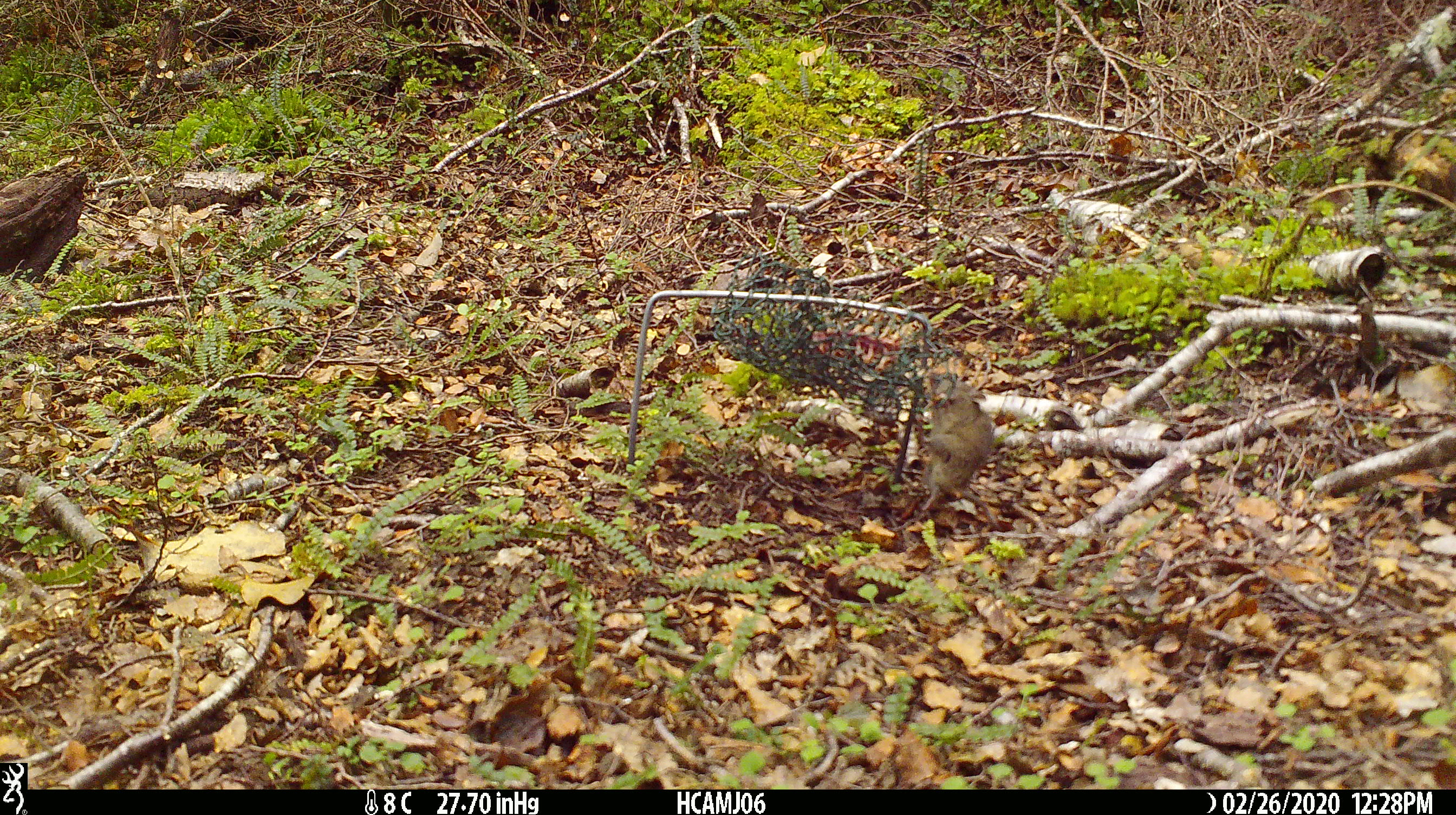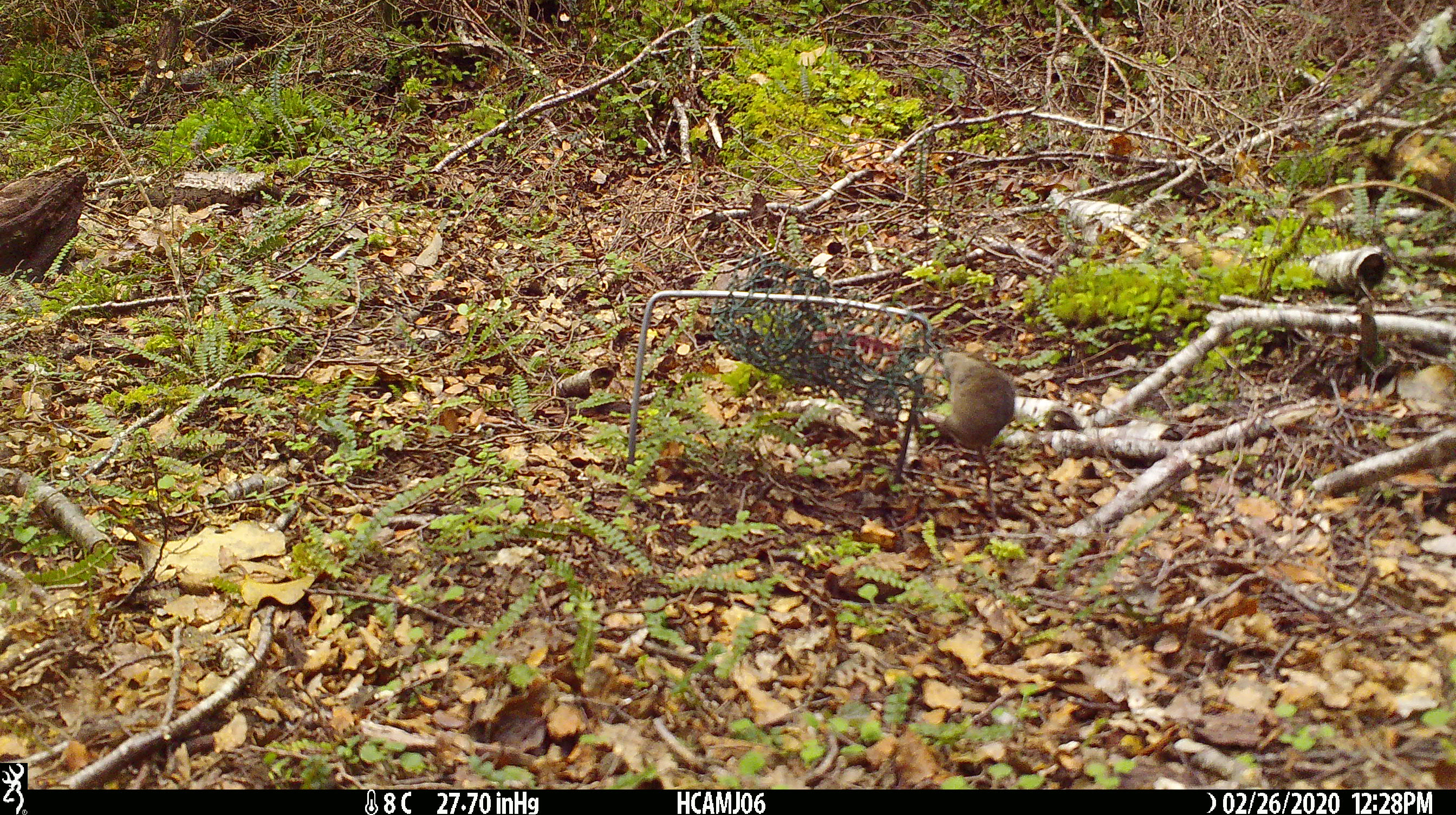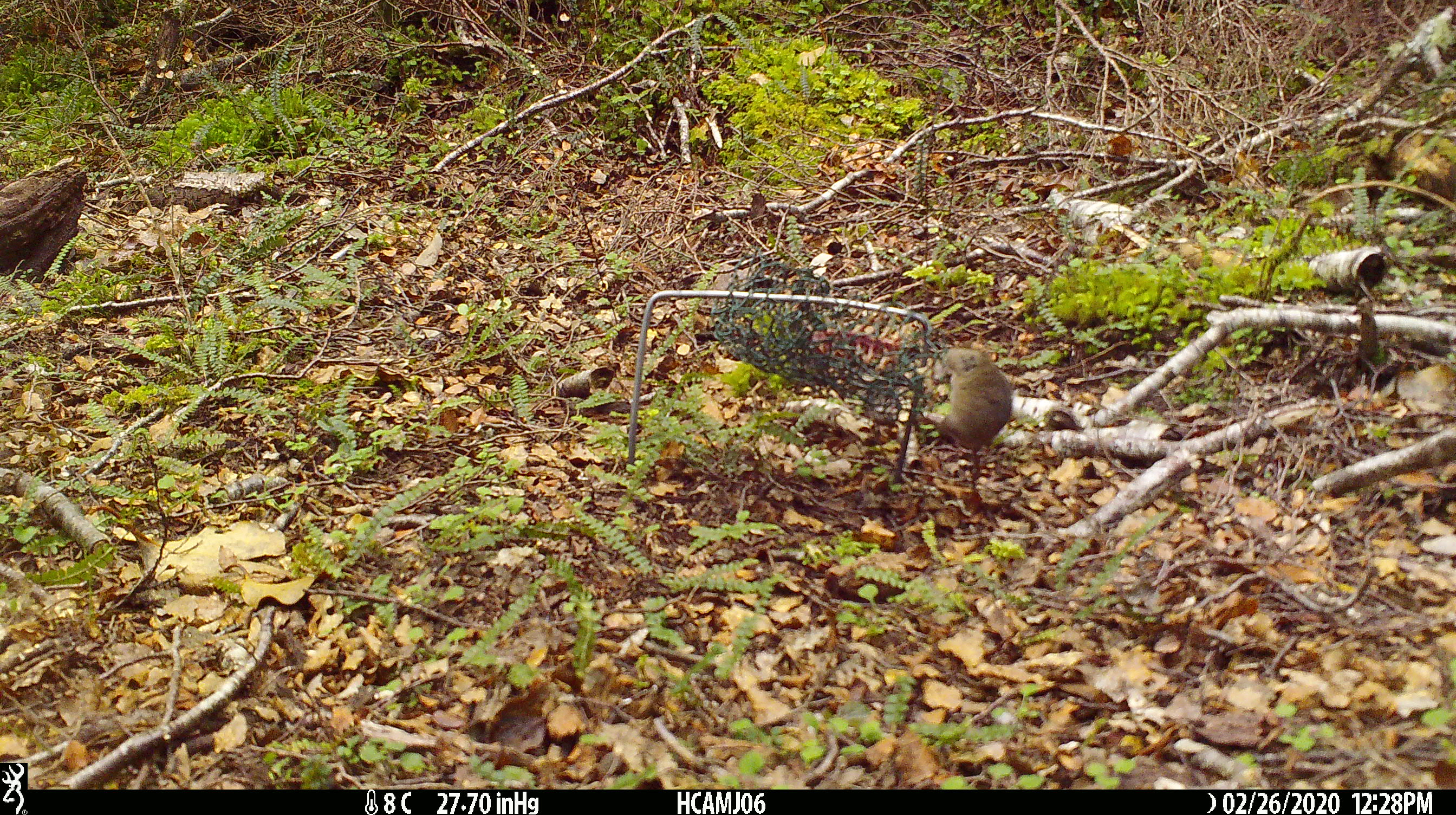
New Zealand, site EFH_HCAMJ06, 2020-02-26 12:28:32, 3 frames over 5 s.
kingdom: Animalia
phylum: Chordata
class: Mammalia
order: Rodentia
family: Muridae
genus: Mus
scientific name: Mus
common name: mouse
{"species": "mouse (Mus)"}